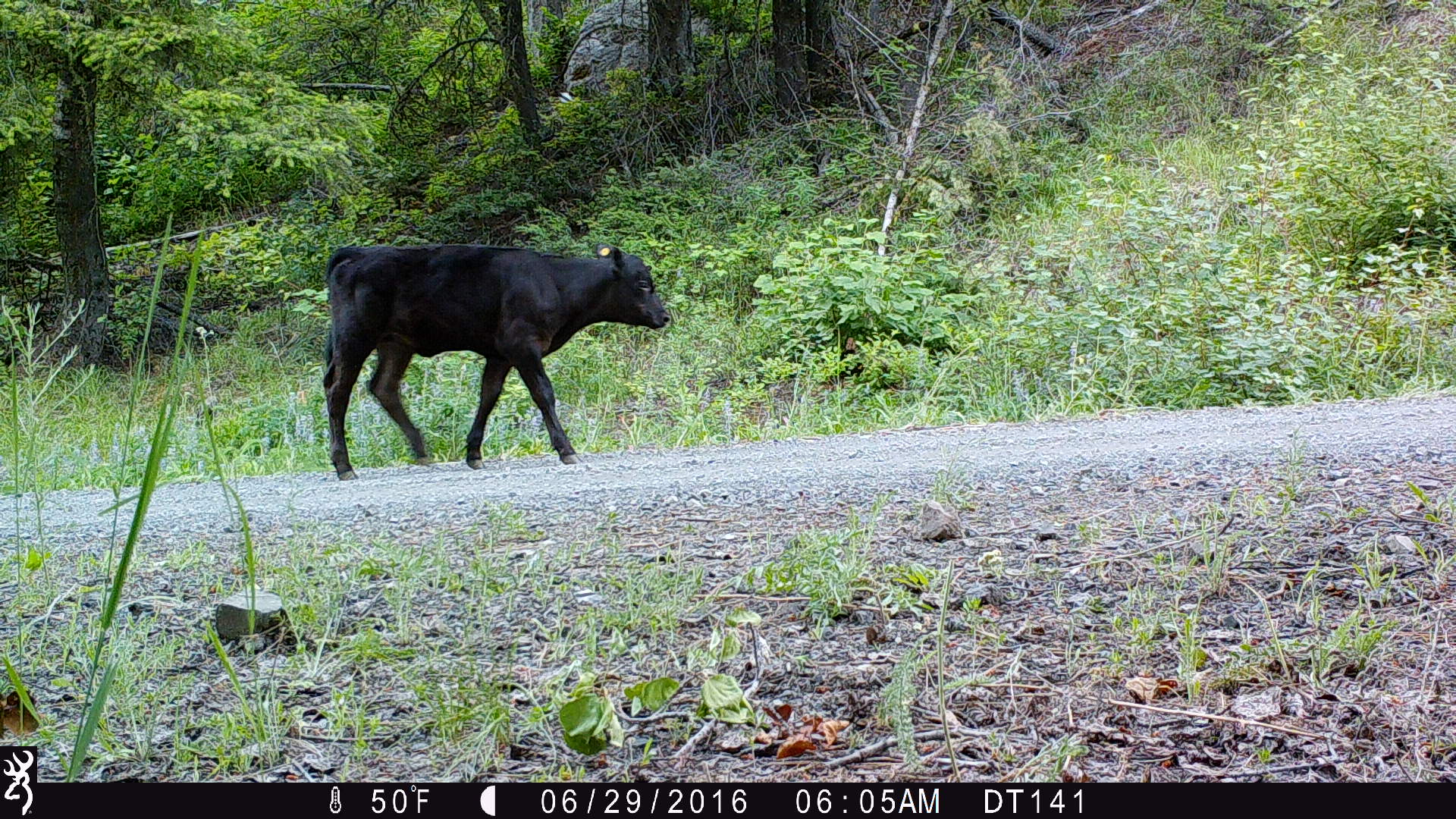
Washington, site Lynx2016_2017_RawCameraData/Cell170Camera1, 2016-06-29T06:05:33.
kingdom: Animalia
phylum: Chordata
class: Mammalia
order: Artiodactyla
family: Bovidae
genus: Bos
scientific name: Bos taurus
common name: domestic cattle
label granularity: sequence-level